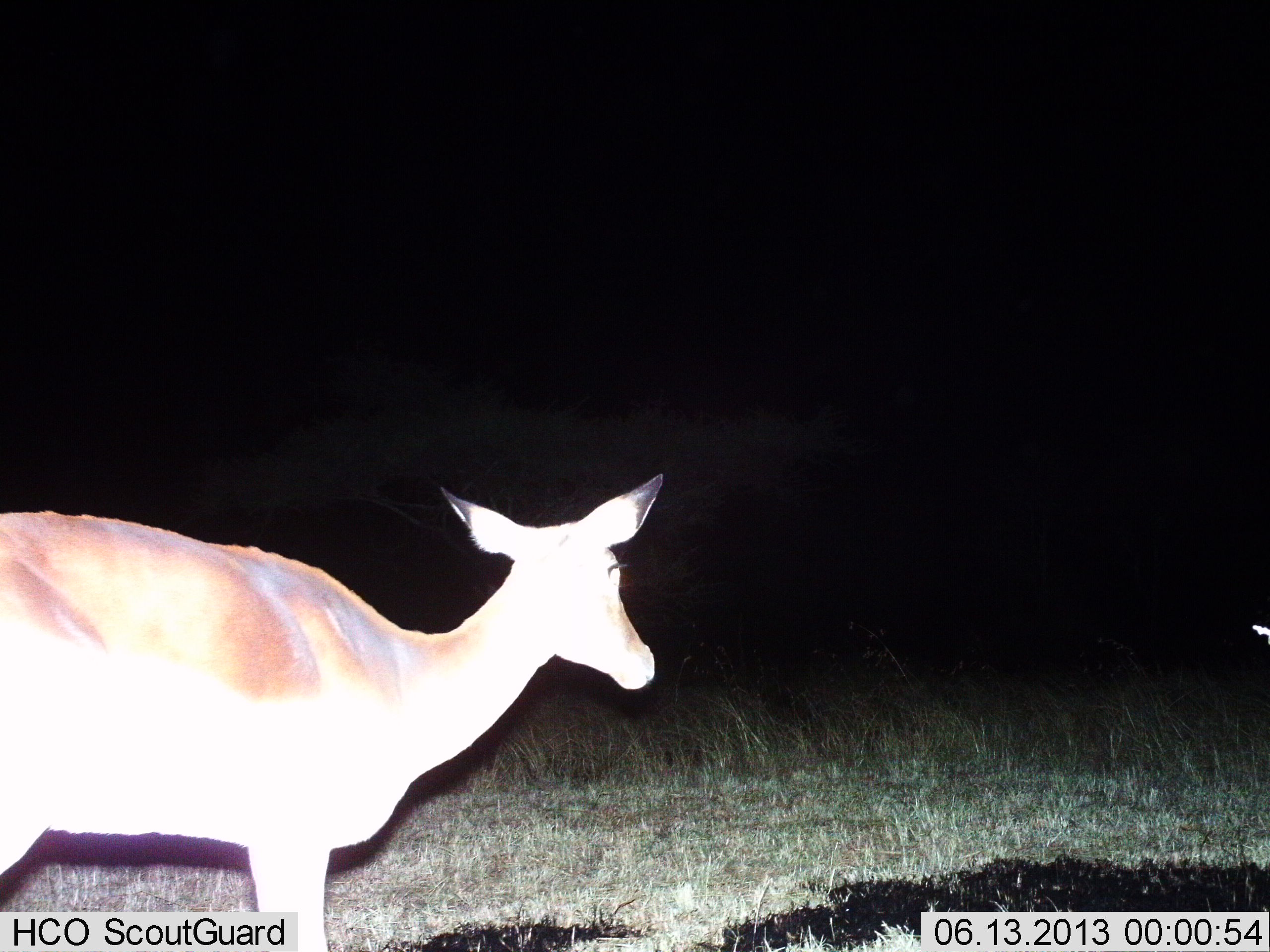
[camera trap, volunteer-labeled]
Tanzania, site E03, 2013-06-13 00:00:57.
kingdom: Animalia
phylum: Chordata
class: Mammalia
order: Artiodactyla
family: Bovidae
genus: Aepyceros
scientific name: Aepyceros melampus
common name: impala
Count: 1.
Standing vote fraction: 90%.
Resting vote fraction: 0%.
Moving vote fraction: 10%.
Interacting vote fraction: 0%.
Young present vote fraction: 0%.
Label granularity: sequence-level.